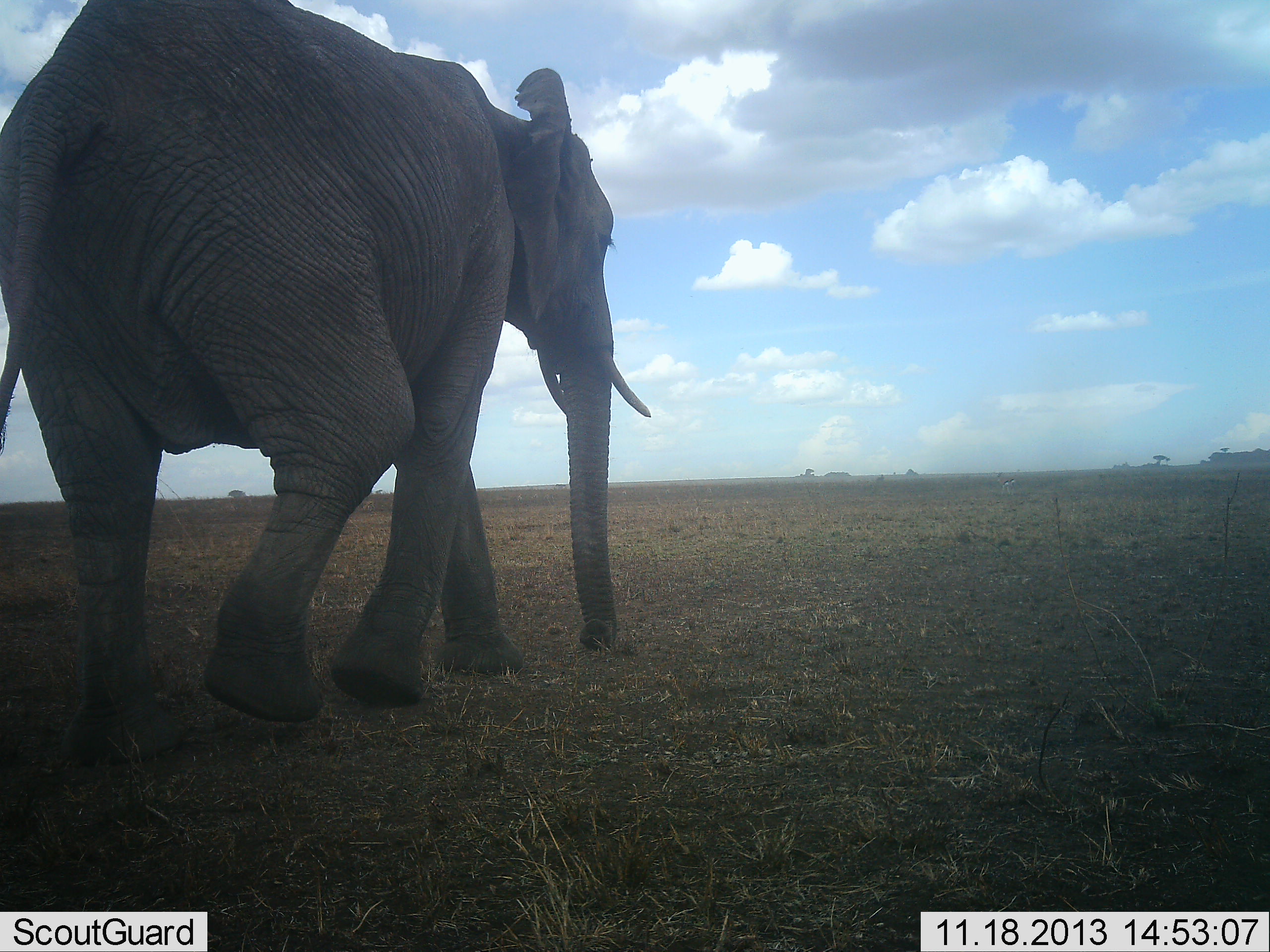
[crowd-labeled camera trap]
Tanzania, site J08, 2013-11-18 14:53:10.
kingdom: Animalia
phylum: Chordata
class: Mammalia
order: Proboscidea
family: Elephantidae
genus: Loxodonta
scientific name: Loxodonta africana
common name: african bush elephant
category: elephant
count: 1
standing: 10%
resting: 0%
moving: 90%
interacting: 0%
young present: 0%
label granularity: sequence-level